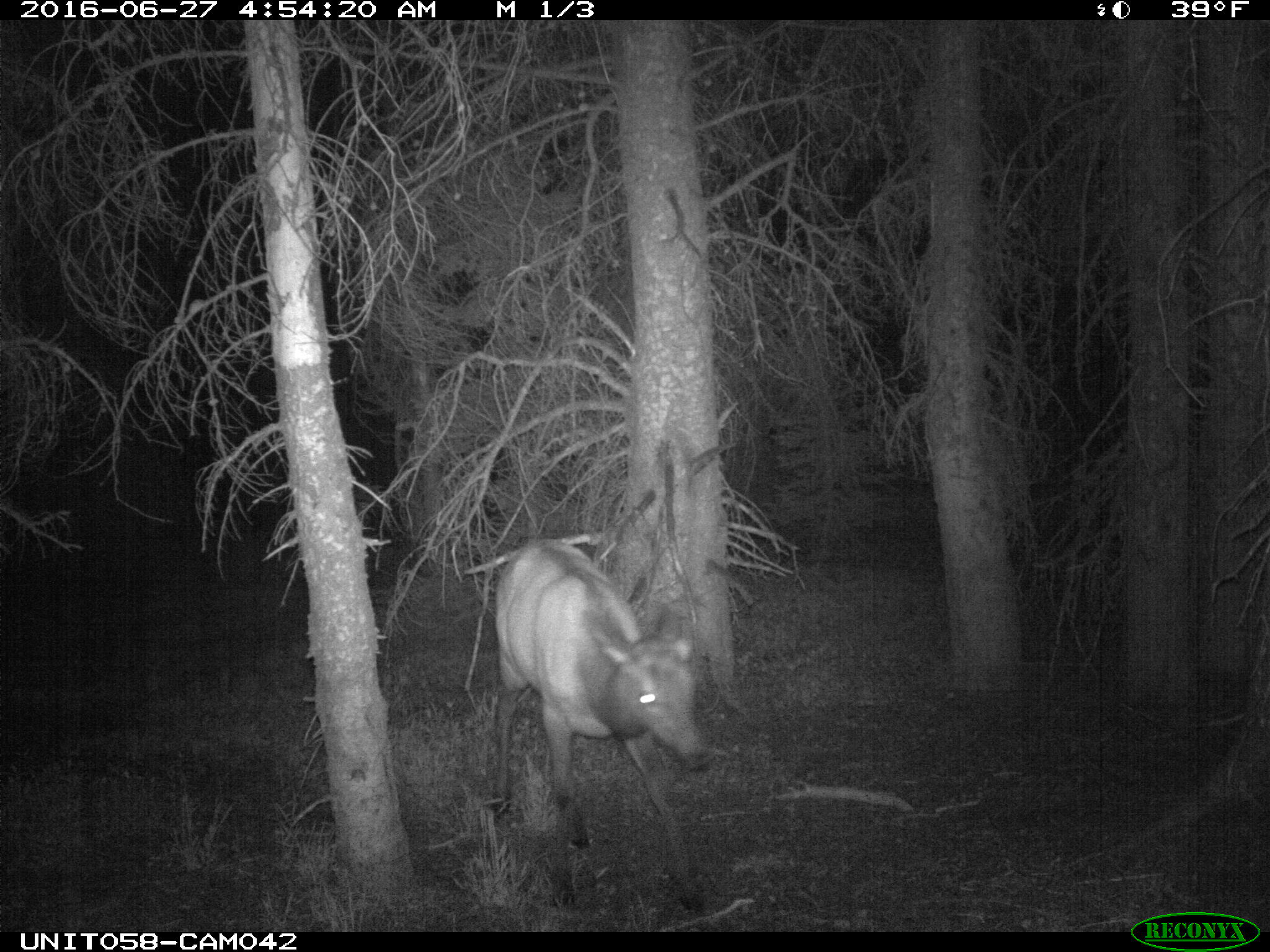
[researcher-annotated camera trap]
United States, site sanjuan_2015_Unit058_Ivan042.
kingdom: Animalia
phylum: Chordata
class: Mammalia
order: Artiodactyla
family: Cervidae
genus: Cervus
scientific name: Cervus elaphus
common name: red deer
Cervus elaphus (red deer).